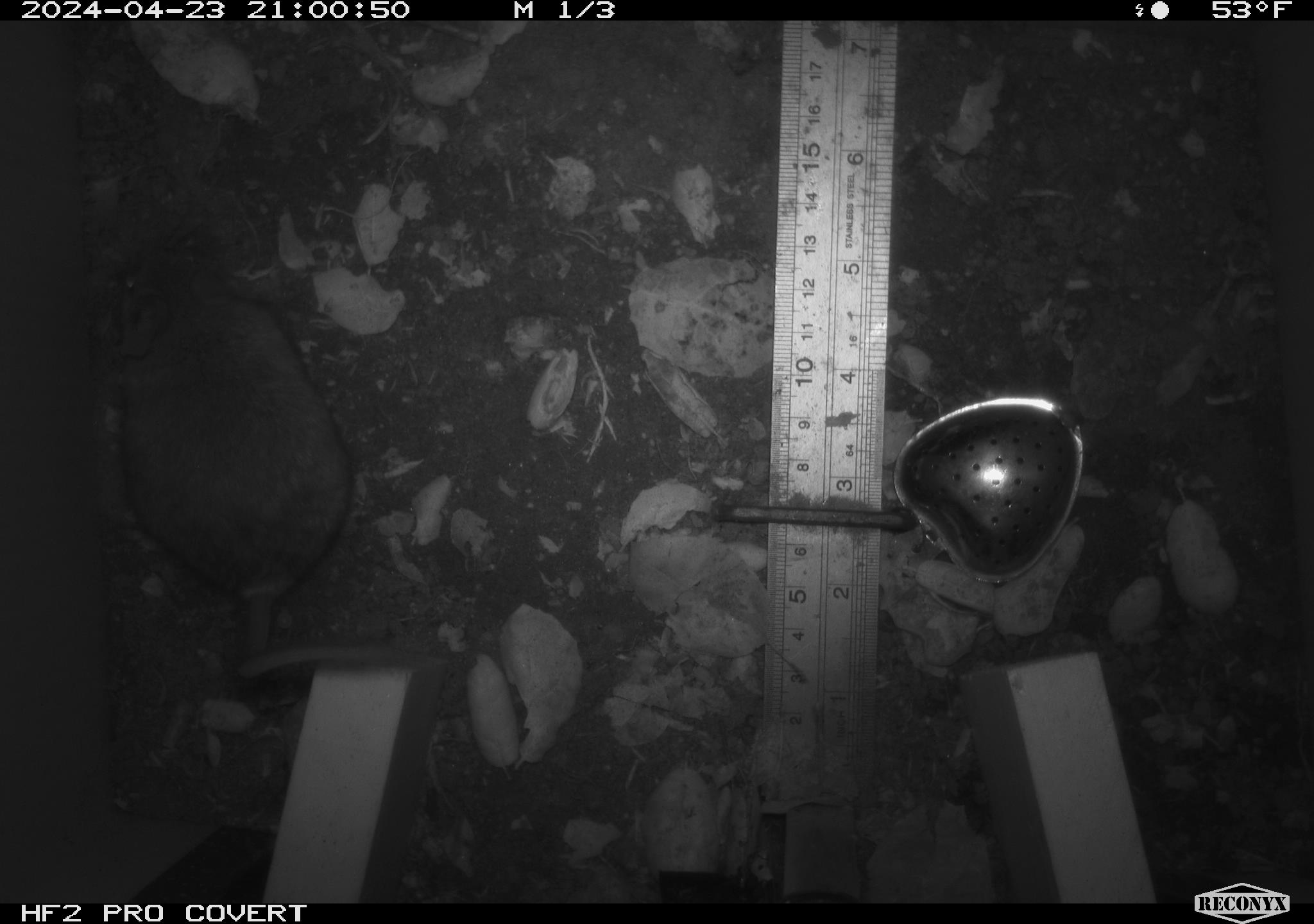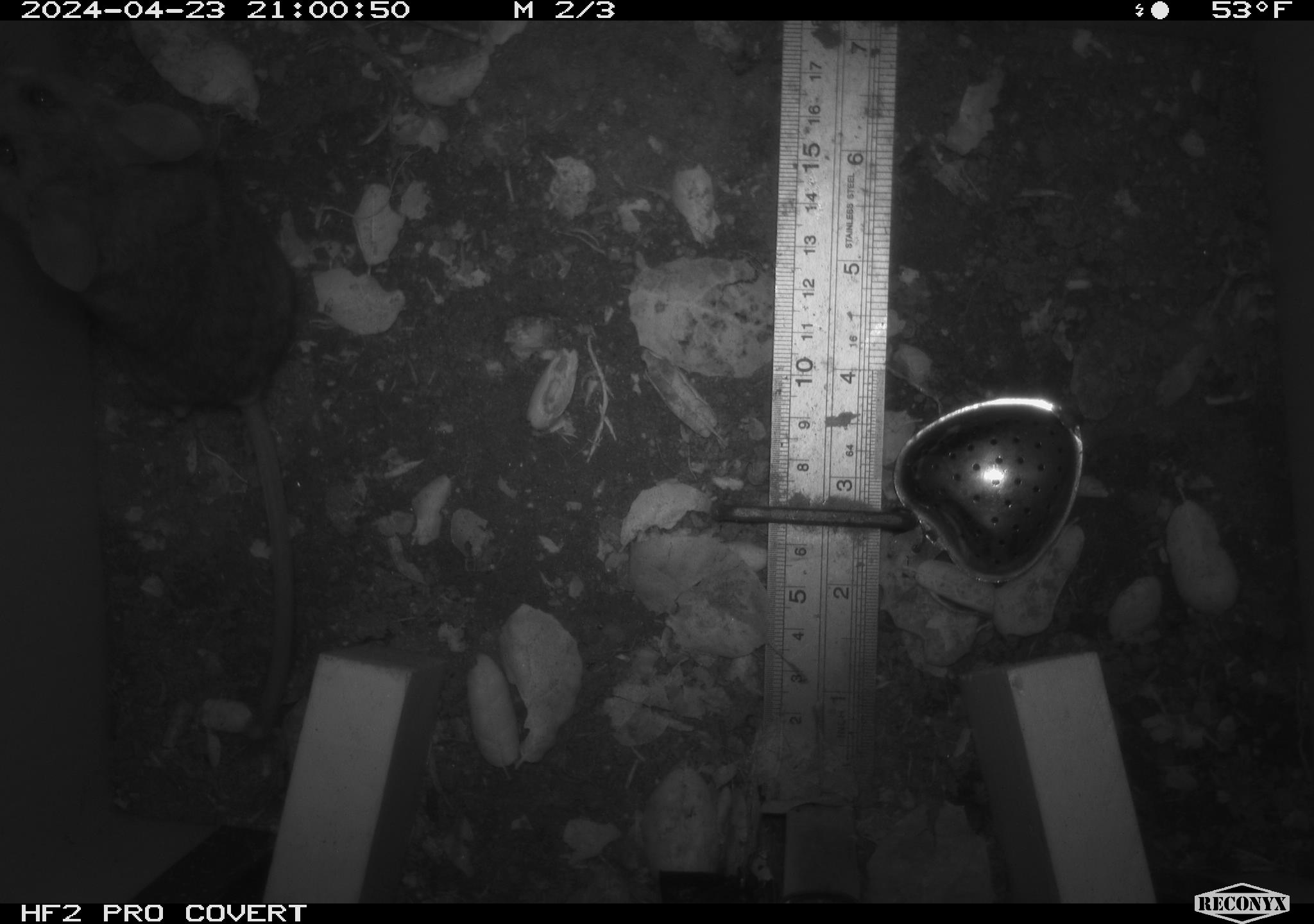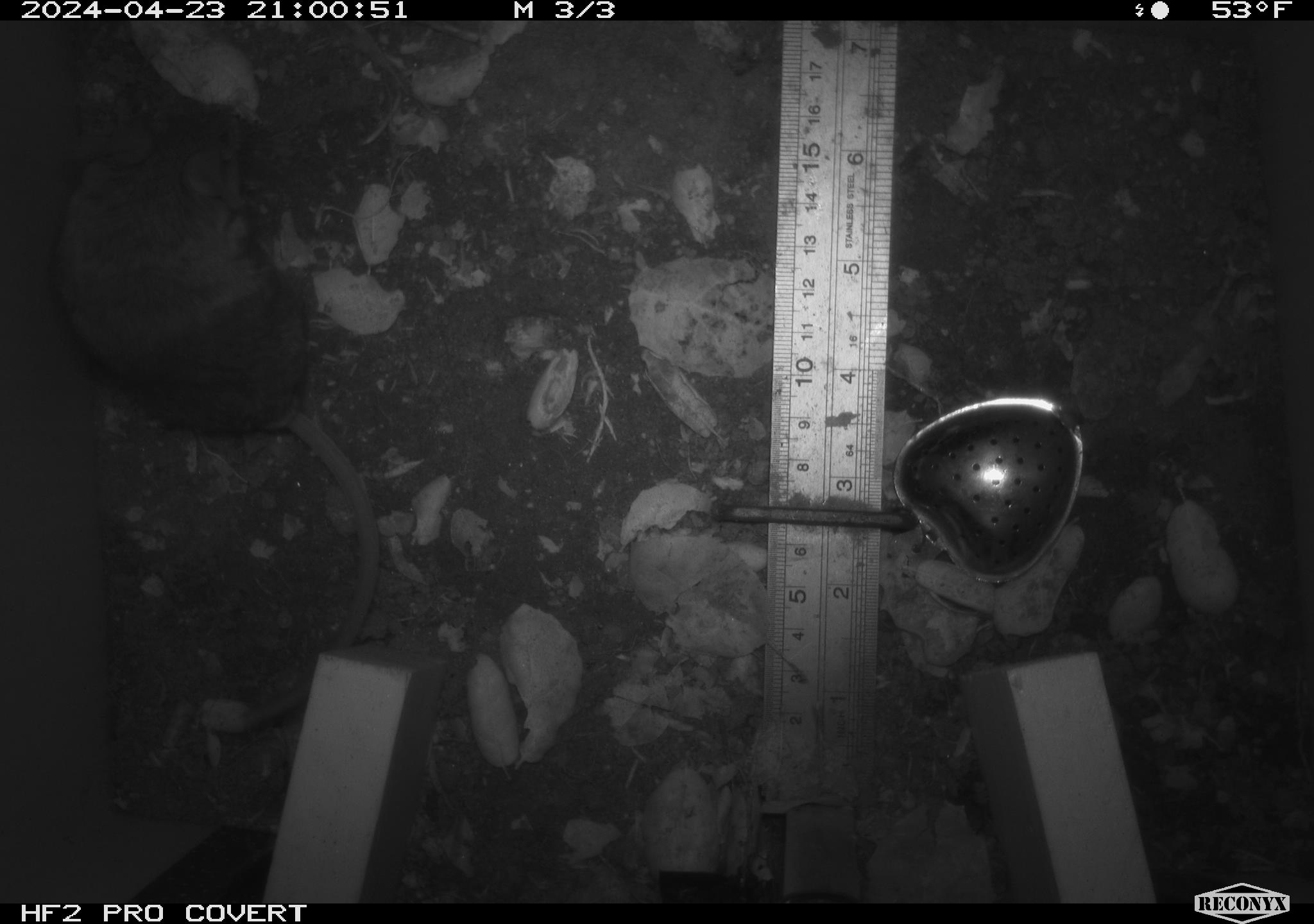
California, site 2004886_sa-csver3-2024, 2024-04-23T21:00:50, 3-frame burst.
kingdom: Animalia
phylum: Chordata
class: Mammalia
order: Rodentia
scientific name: Rodentia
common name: rodent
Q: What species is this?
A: Rodent (Rodentia).